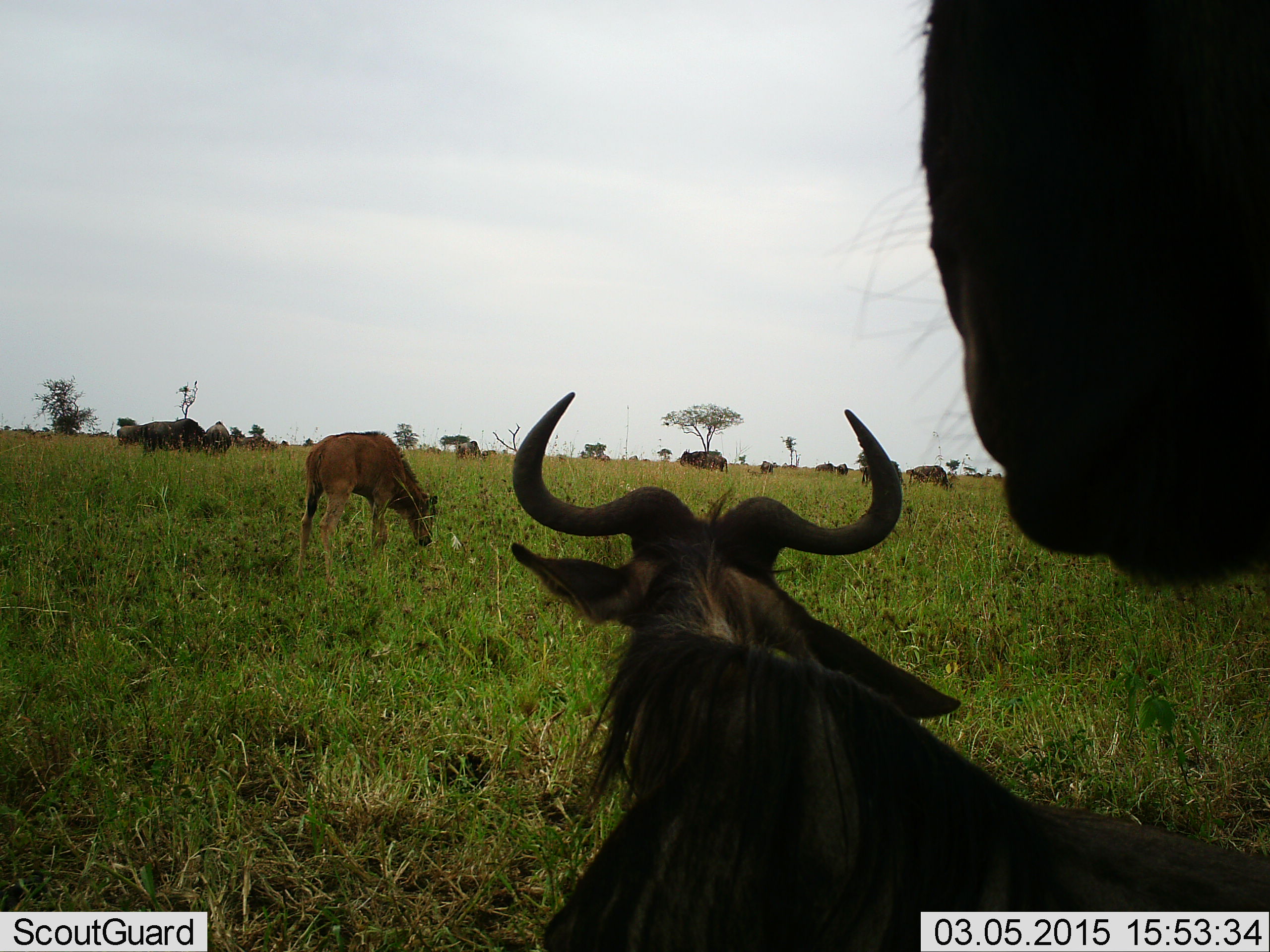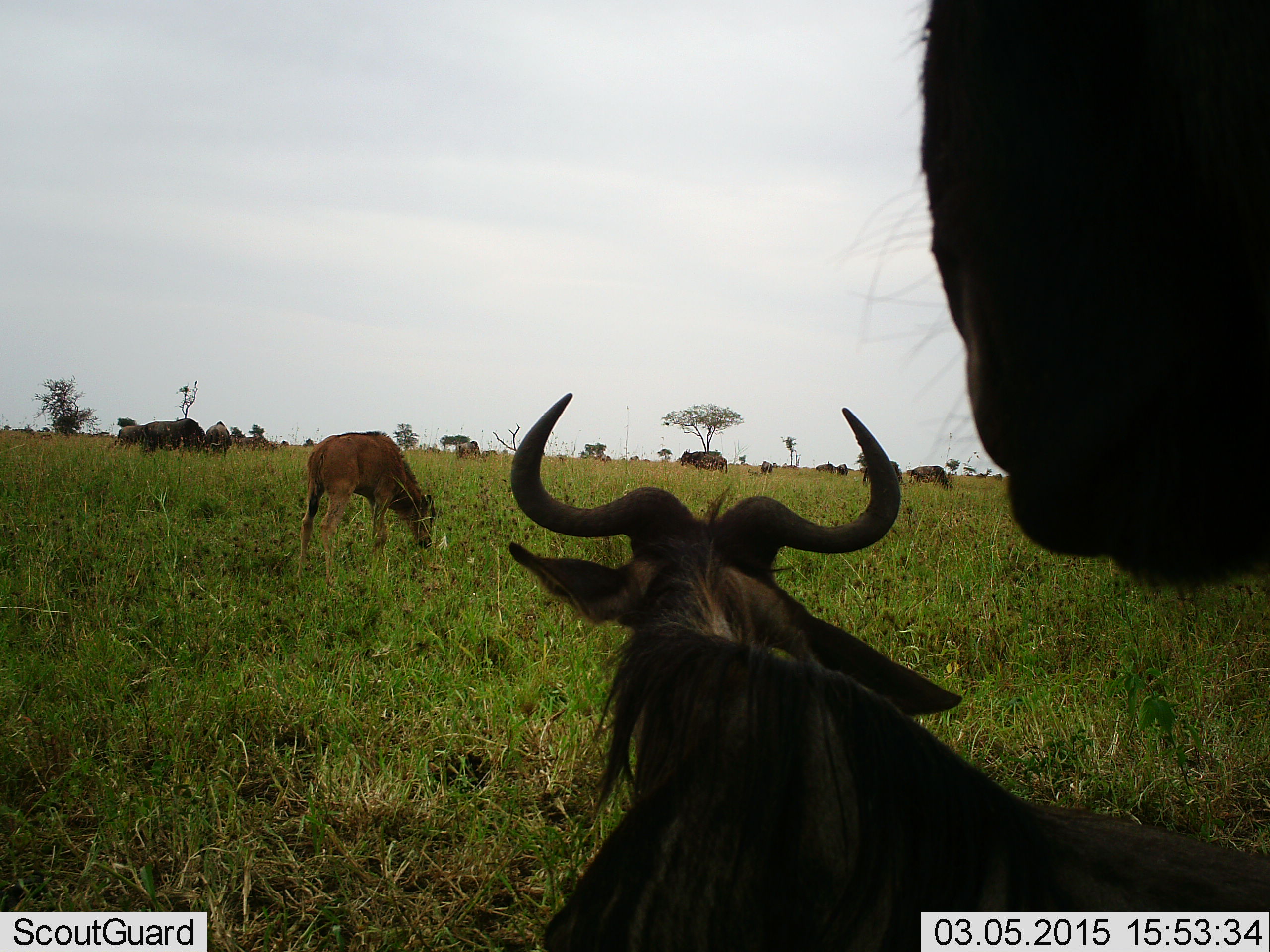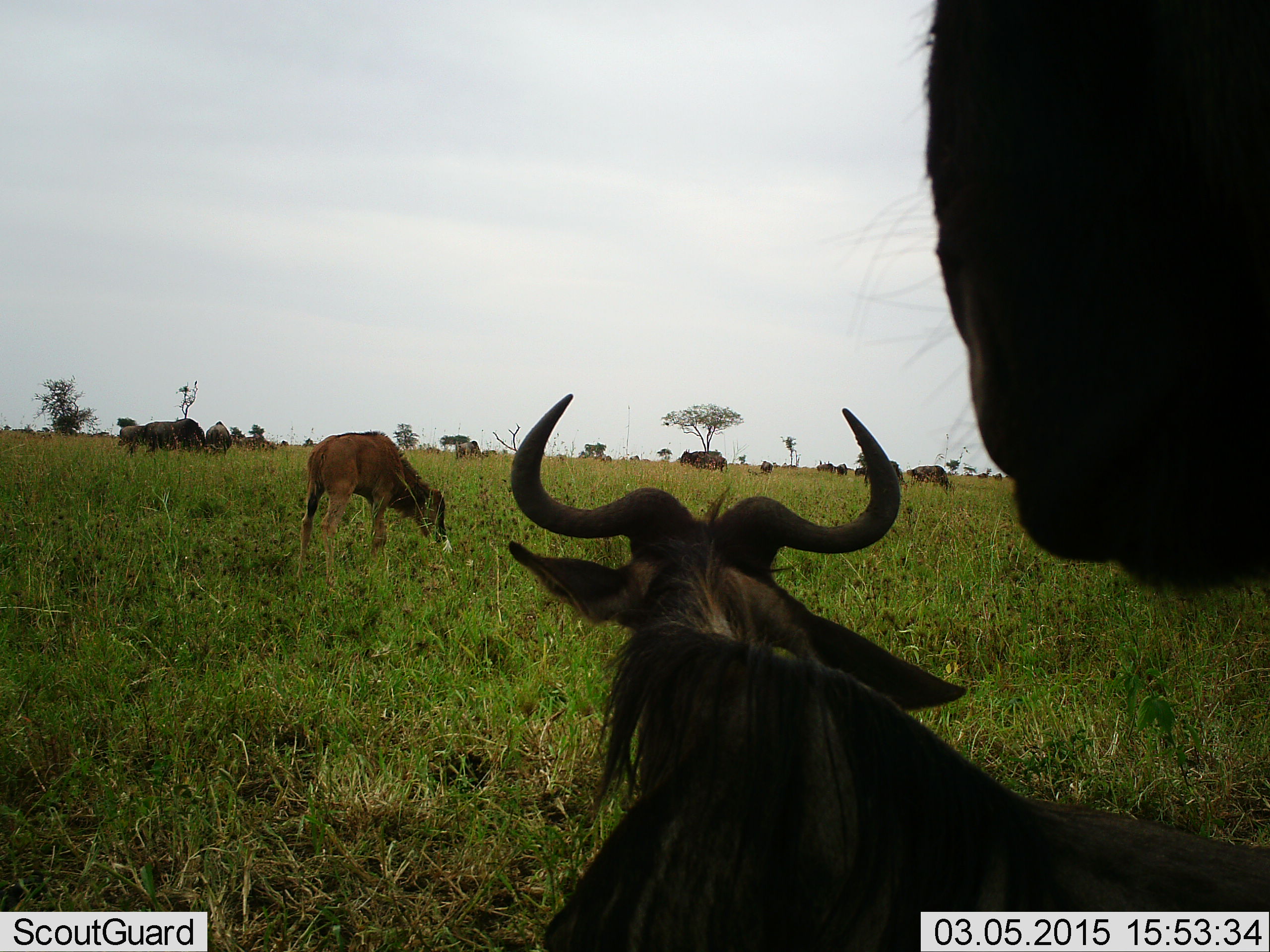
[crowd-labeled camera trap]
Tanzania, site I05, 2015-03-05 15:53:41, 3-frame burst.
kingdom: Animalia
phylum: Chordata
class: Mammalia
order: Artiodactyla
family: Bovidae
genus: Connochaetes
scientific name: Connochaetes taurinus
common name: blue wildebeest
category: wildebeest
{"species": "wildebeest (blue wildebeest) (Connochaetes taurinus)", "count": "10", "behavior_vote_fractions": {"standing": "75%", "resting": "75%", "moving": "31%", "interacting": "0%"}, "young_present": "56%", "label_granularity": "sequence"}